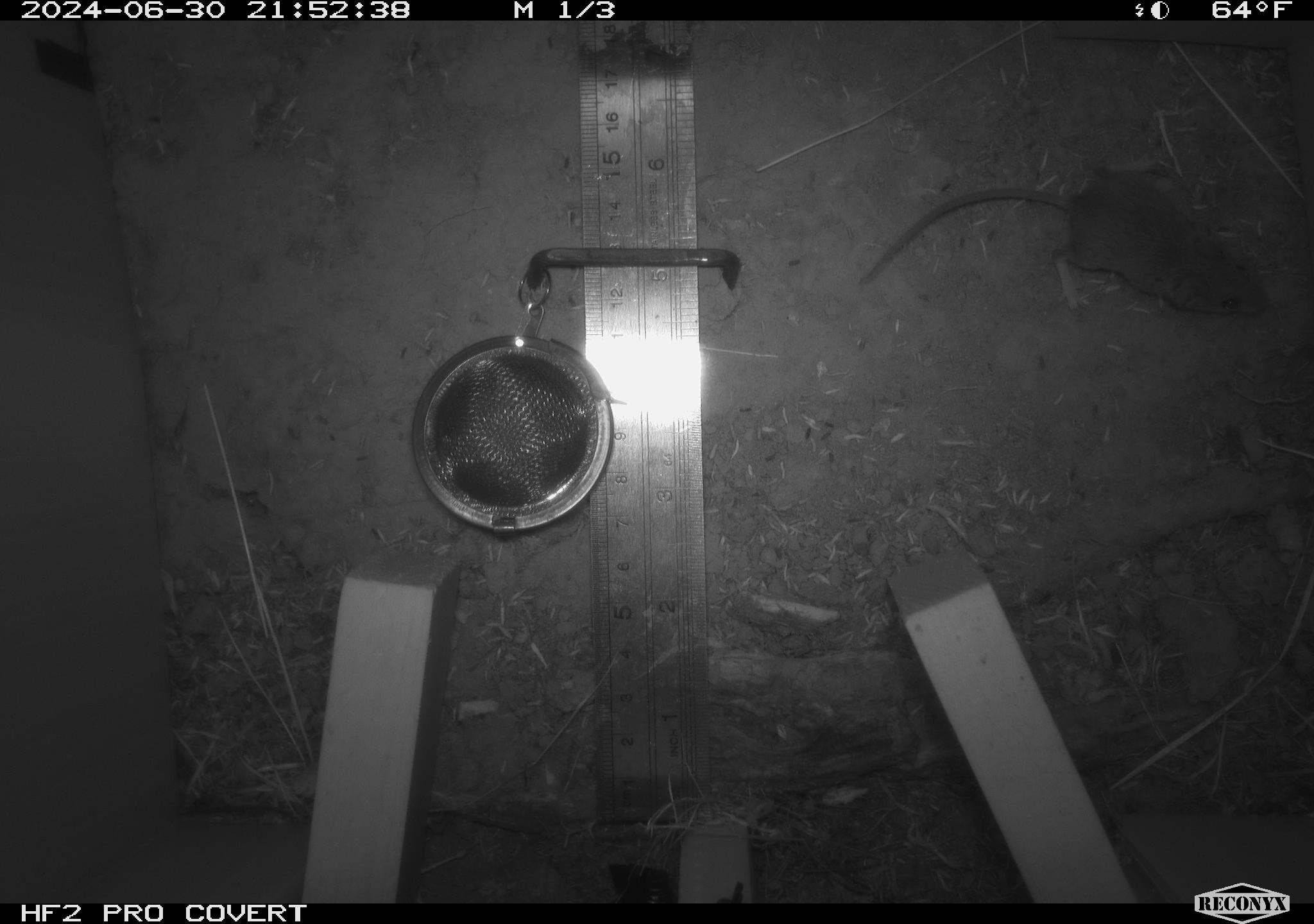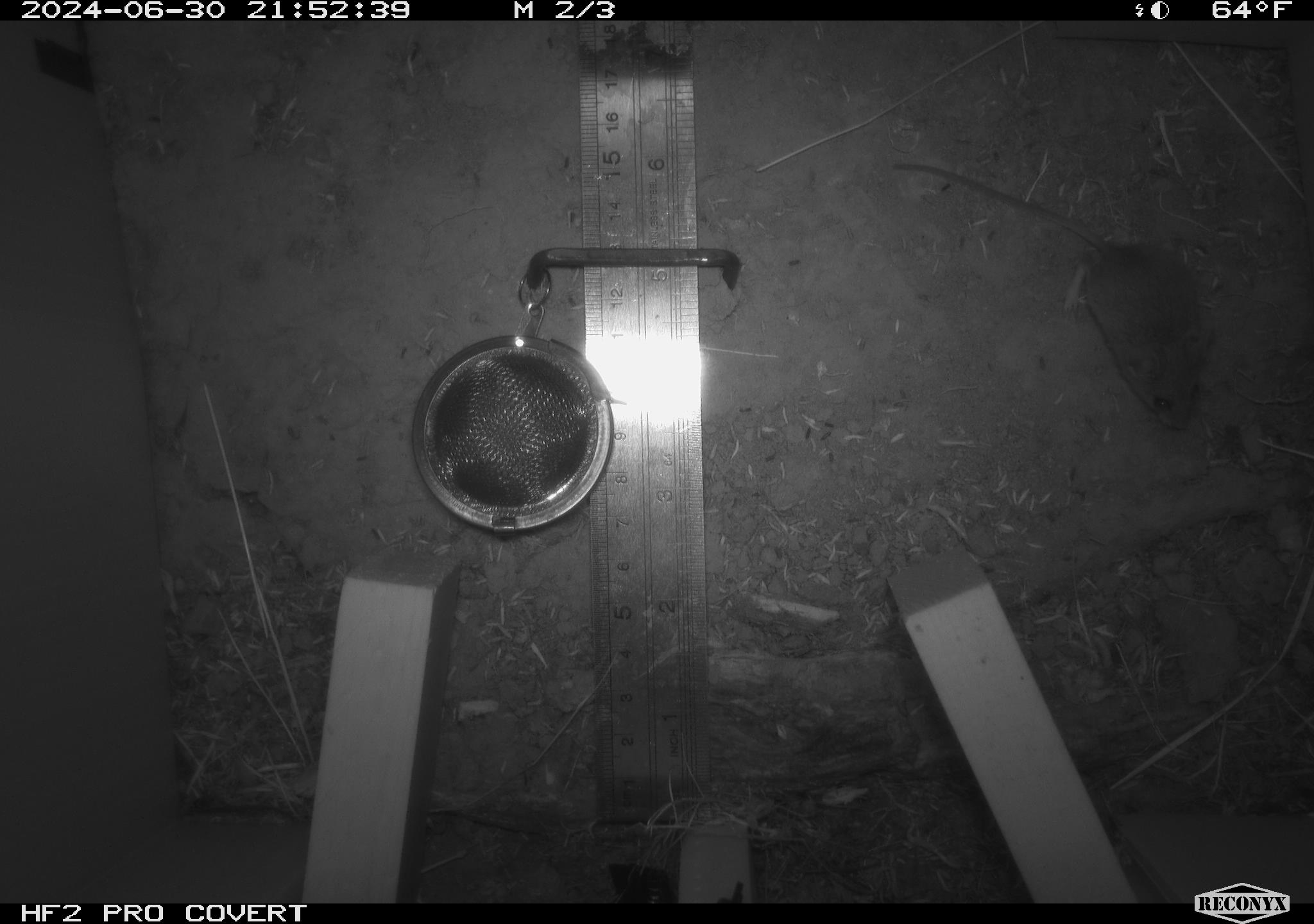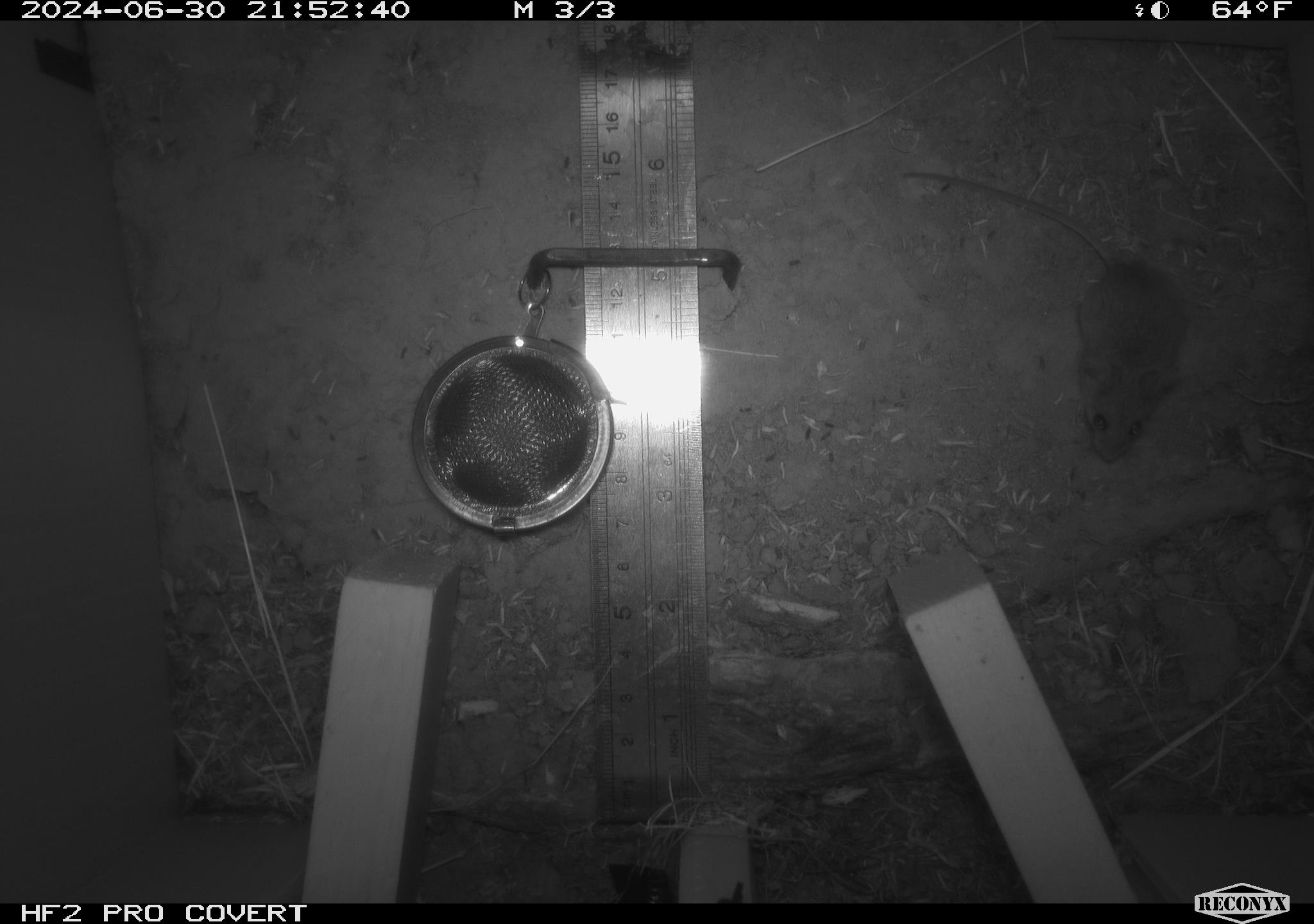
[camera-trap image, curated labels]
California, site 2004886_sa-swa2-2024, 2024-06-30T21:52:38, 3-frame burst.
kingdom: Animalia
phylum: Chordata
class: Mammalia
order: Rodentia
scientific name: Rodentia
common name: mouse species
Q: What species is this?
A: Mouse species (Rodentia).